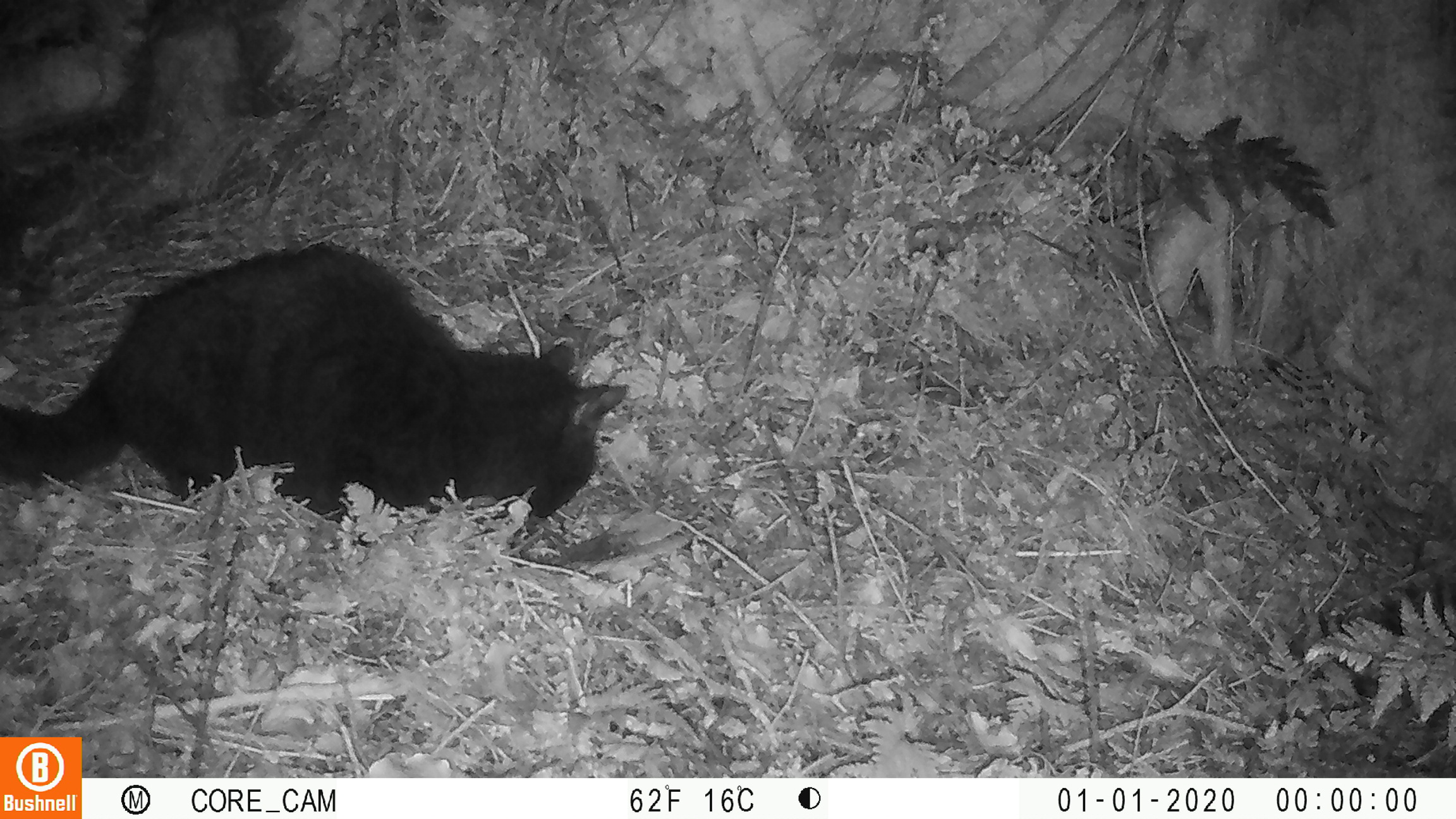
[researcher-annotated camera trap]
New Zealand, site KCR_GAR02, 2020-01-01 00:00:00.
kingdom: Animalia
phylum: Chordata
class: Mammalia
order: Carnivora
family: Felidae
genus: Felis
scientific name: Felis catus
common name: domestic cat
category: cat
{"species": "cat (domestic cat) (Felis catus)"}